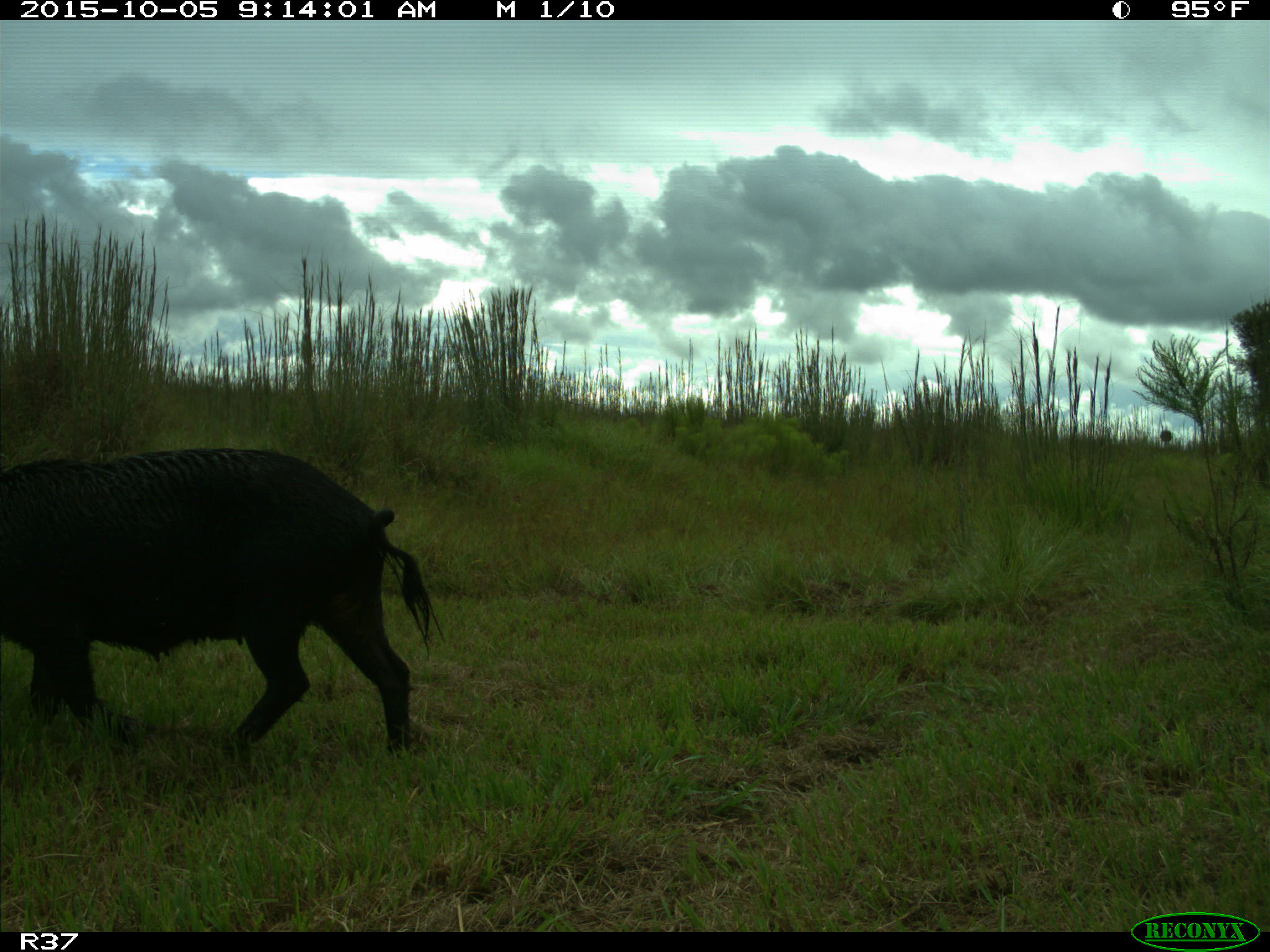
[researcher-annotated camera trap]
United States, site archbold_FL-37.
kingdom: Animalia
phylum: Chordata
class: Mammalia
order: Artiodactyla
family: Suidae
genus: Sus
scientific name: Sus scrofa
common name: wild boar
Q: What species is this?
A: Sus scrofa (wild boar).